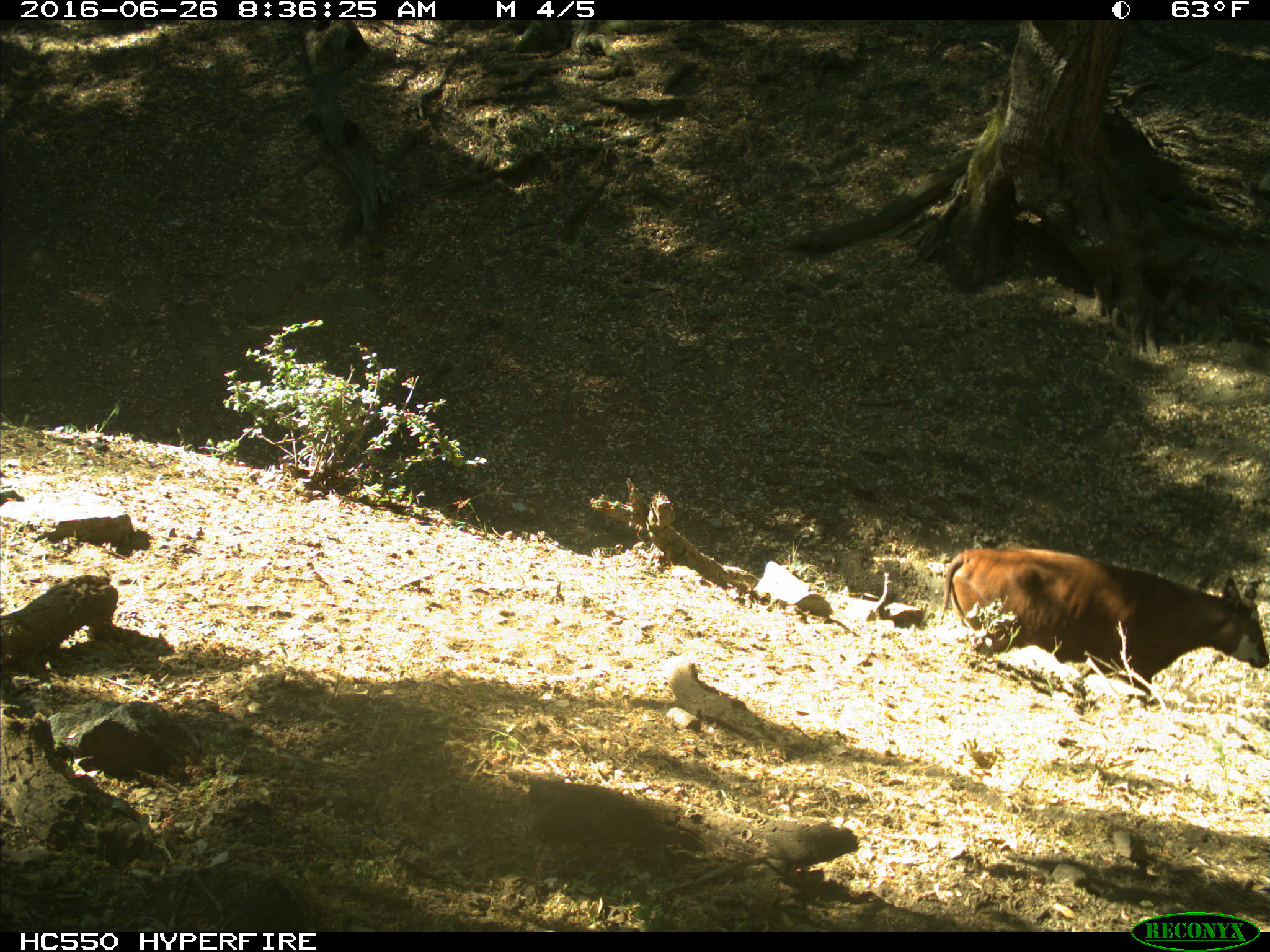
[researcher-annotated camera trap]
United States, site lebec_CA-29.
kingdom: Animalia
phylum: Chordata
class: Mammalia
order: Artiodactyla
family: Bovidae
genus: Bos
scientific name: Bos taurus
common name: domestic cow